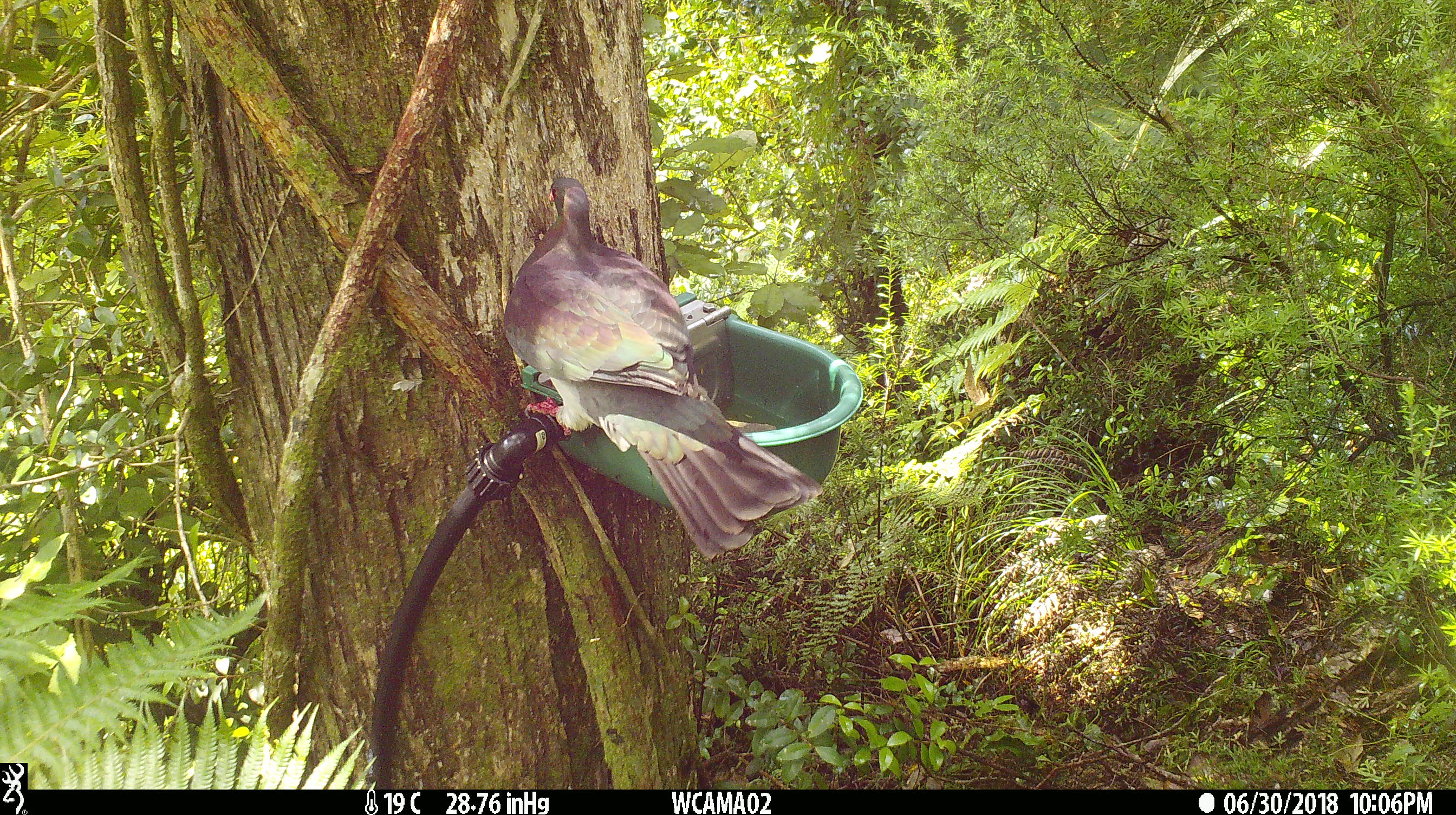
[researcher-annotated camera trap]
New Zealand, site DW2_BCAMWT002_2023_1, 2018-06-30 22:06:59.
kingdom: Animalia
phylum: Chordata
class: Aves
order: Columbiformes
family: Columbidae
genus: Hemiphaga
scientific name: Hemiphaga novaeseelandiae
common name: new zealand pigeon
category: kereru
Kereru (new zealand pigeon) (Hemiphaga novaeseelandiae).